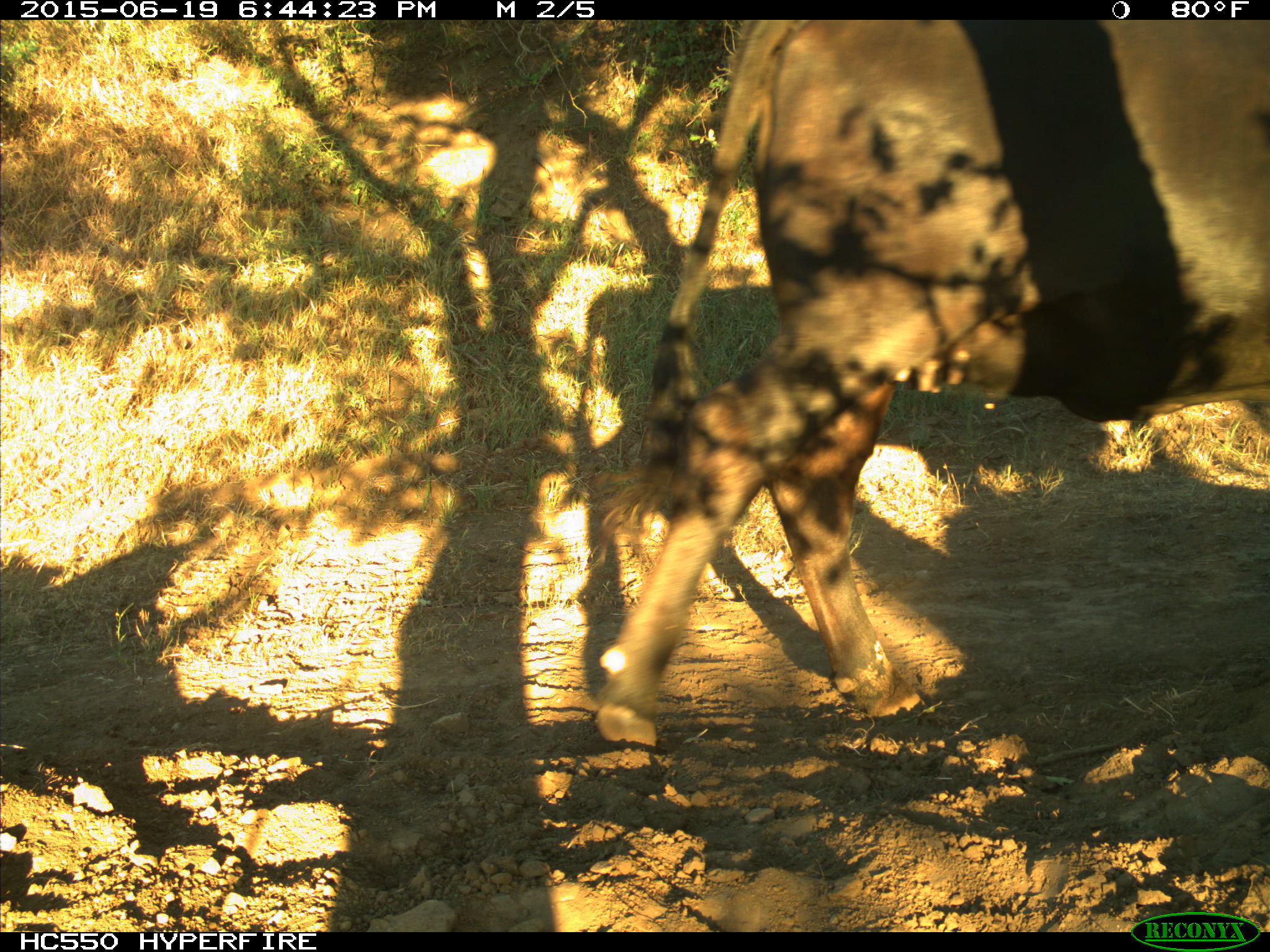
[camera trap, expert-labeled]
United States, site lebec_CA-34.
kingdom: Animalia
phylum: Chordata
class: Mammalia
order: Artiodactyla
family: Bovidae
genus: Bos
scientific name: Bos taurus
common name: domestic cow